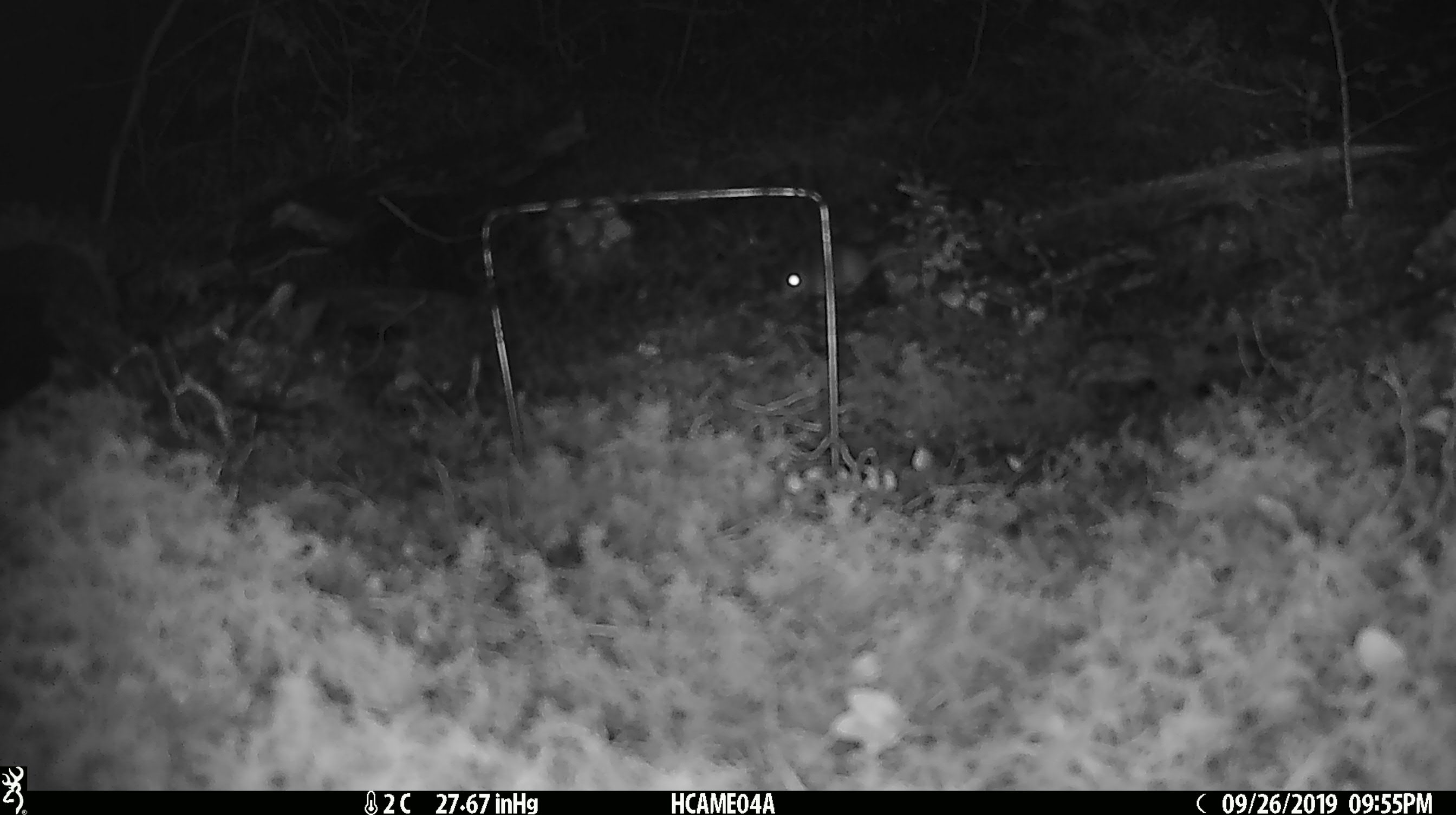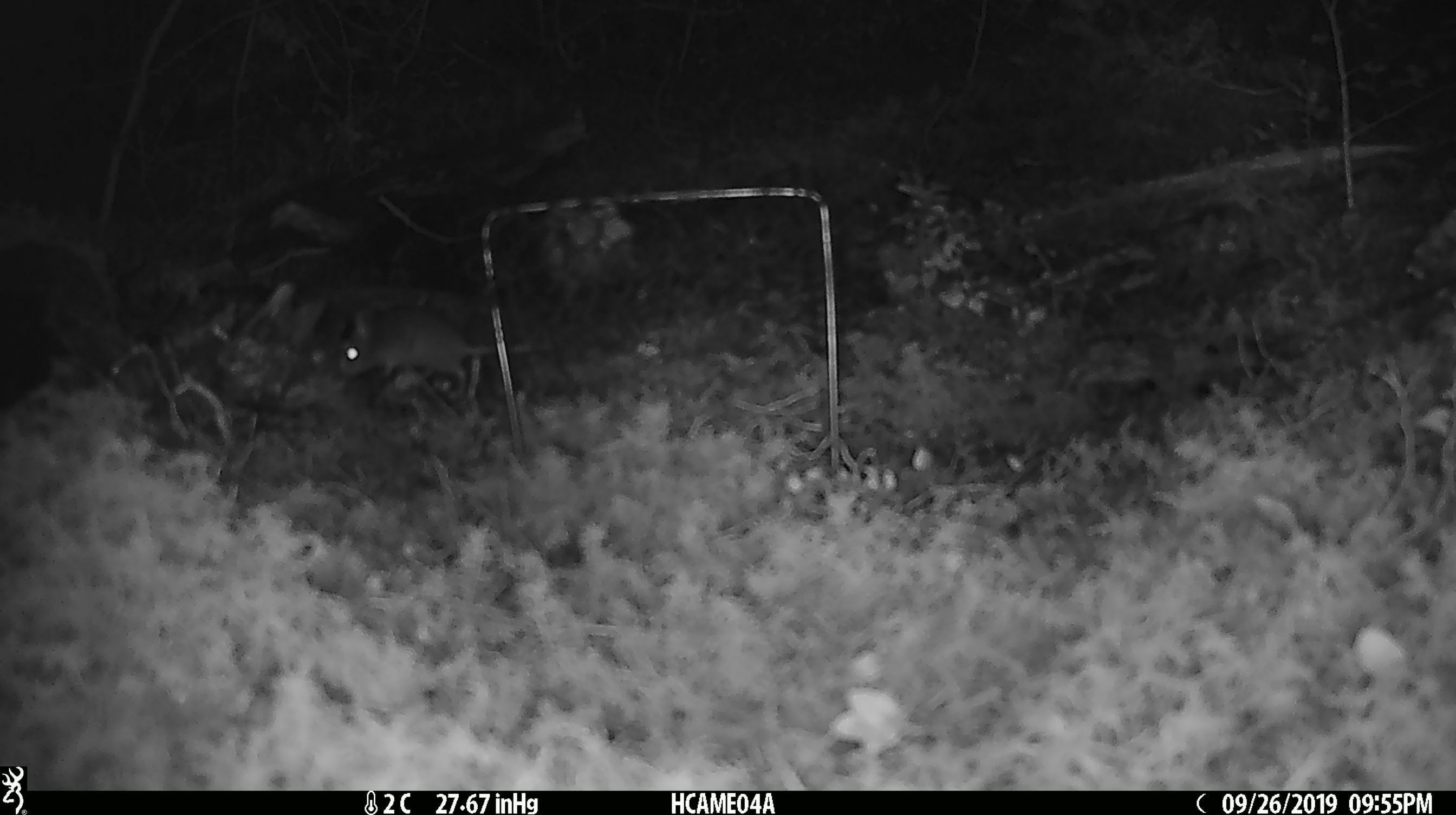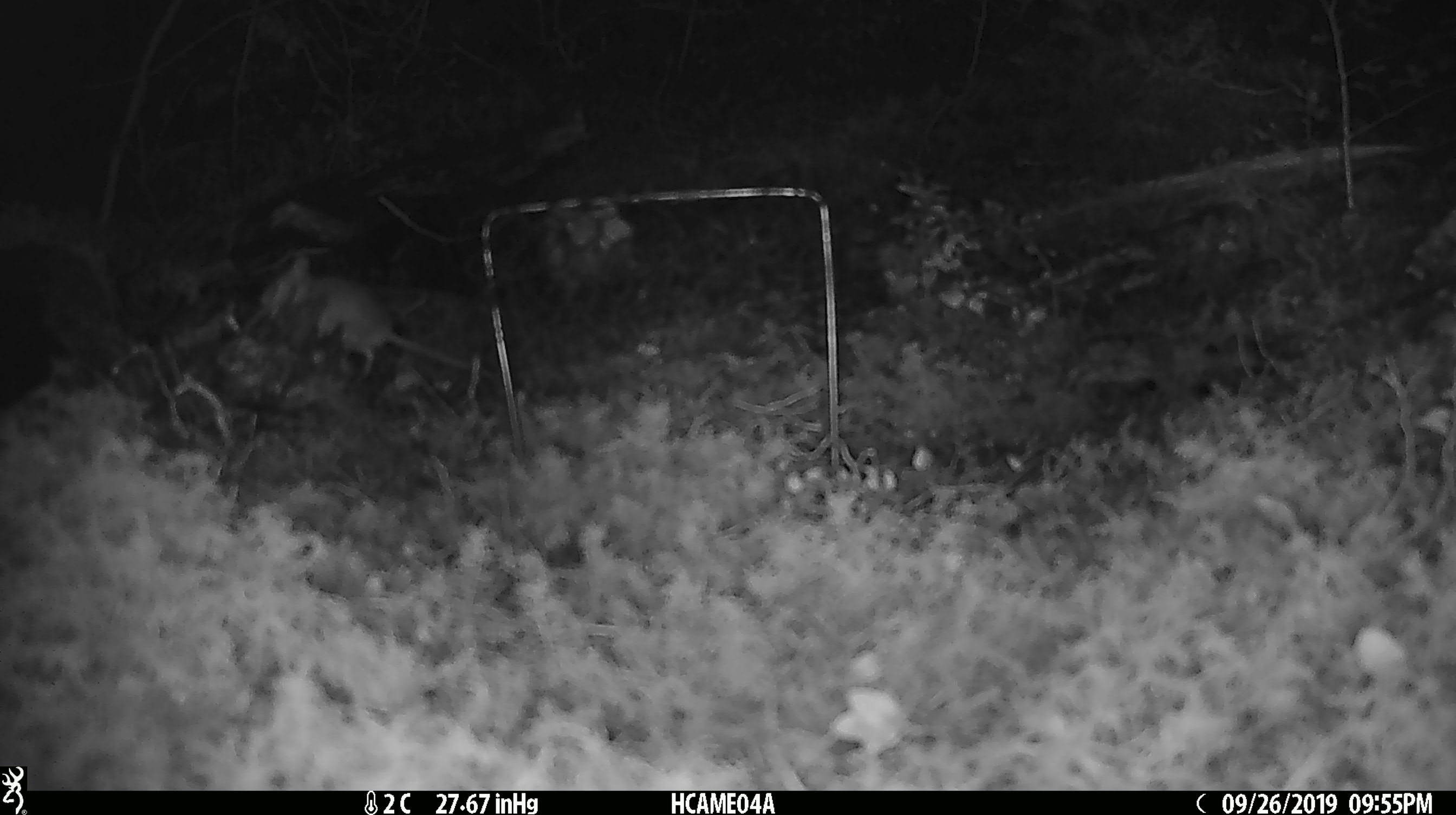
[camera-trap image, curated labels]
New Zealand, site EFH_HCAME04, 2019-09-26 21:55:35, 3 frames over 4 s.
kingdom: Animalia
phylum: Chordata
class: Mammalia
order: Rodentia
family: Muridae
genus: Mus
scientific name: Mus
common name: mouse